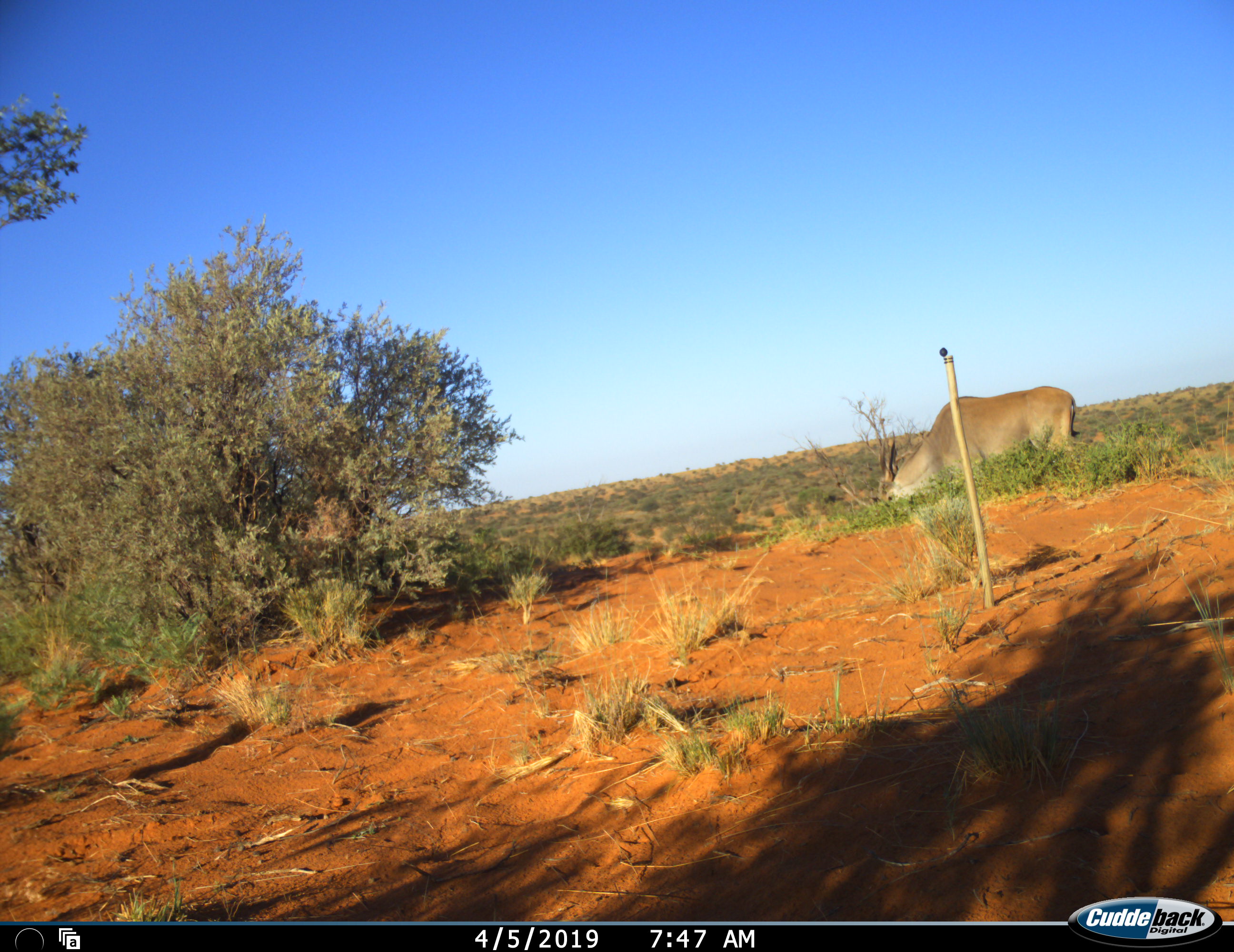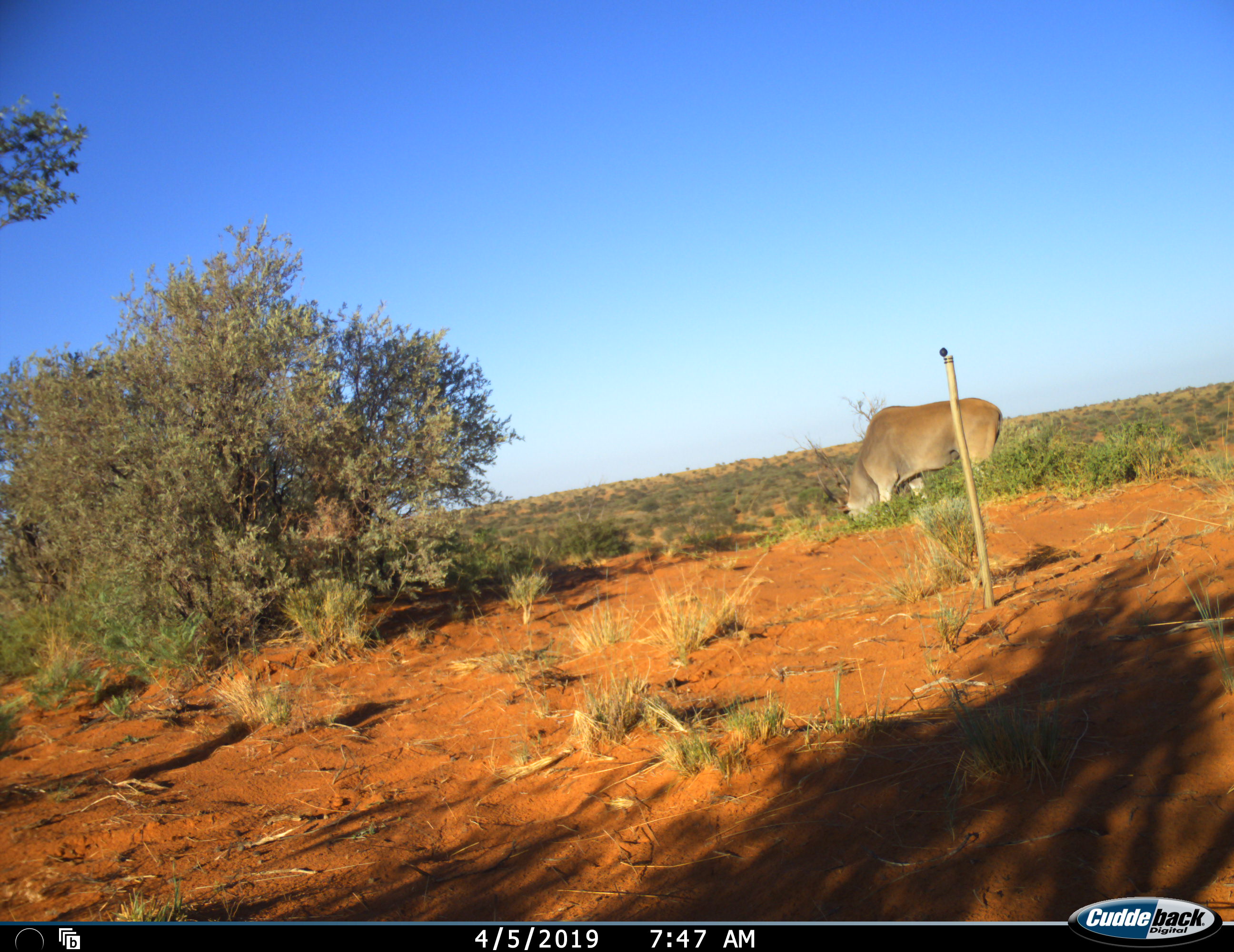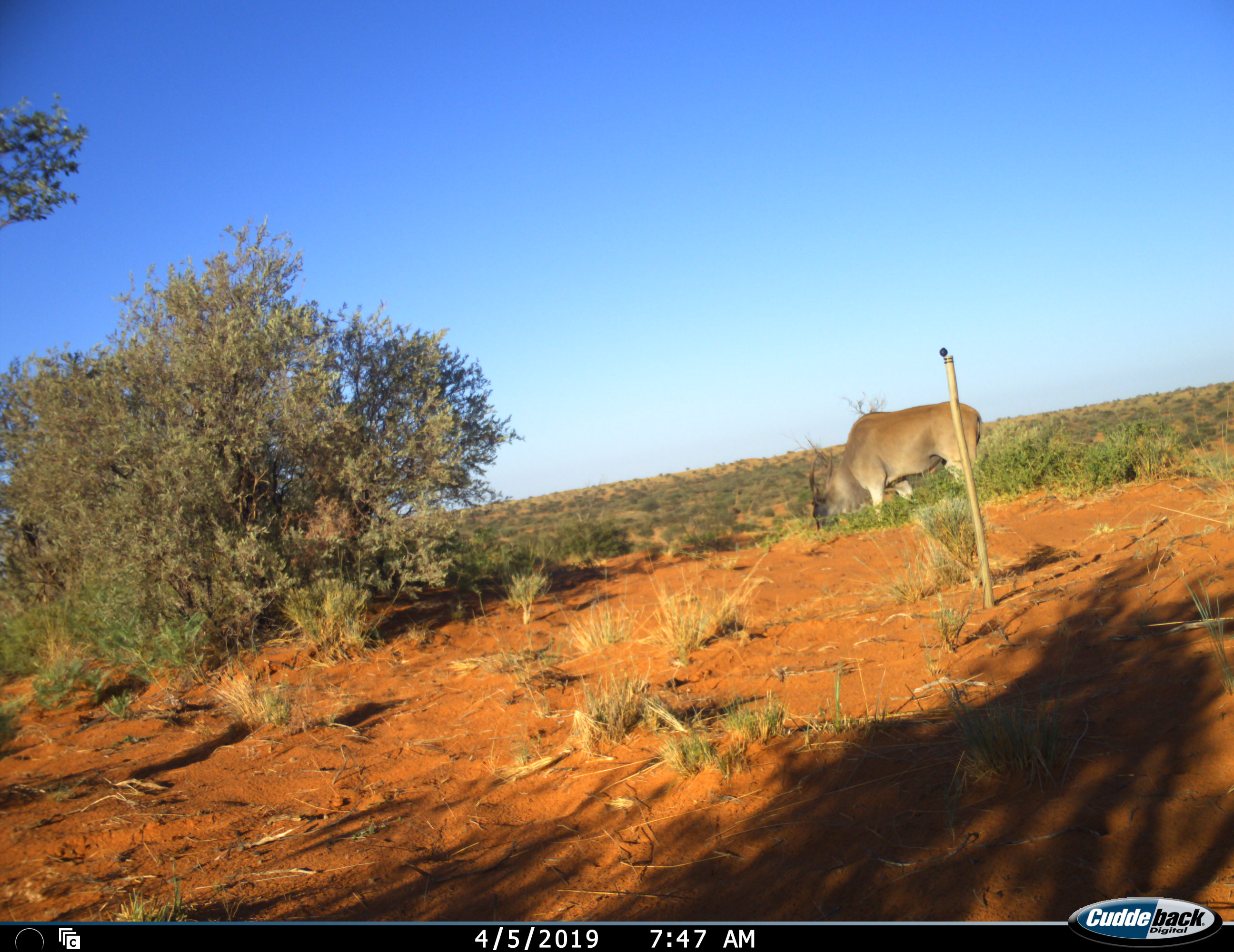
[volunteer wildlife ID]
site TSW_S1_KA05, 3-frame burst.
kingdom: Animalia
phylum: Chordata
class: Mammalia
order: Artiodactyla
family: Bovidae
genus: Tragelaphus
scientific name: Tragelaphus oryx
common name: eland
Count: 1.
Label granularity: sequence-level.